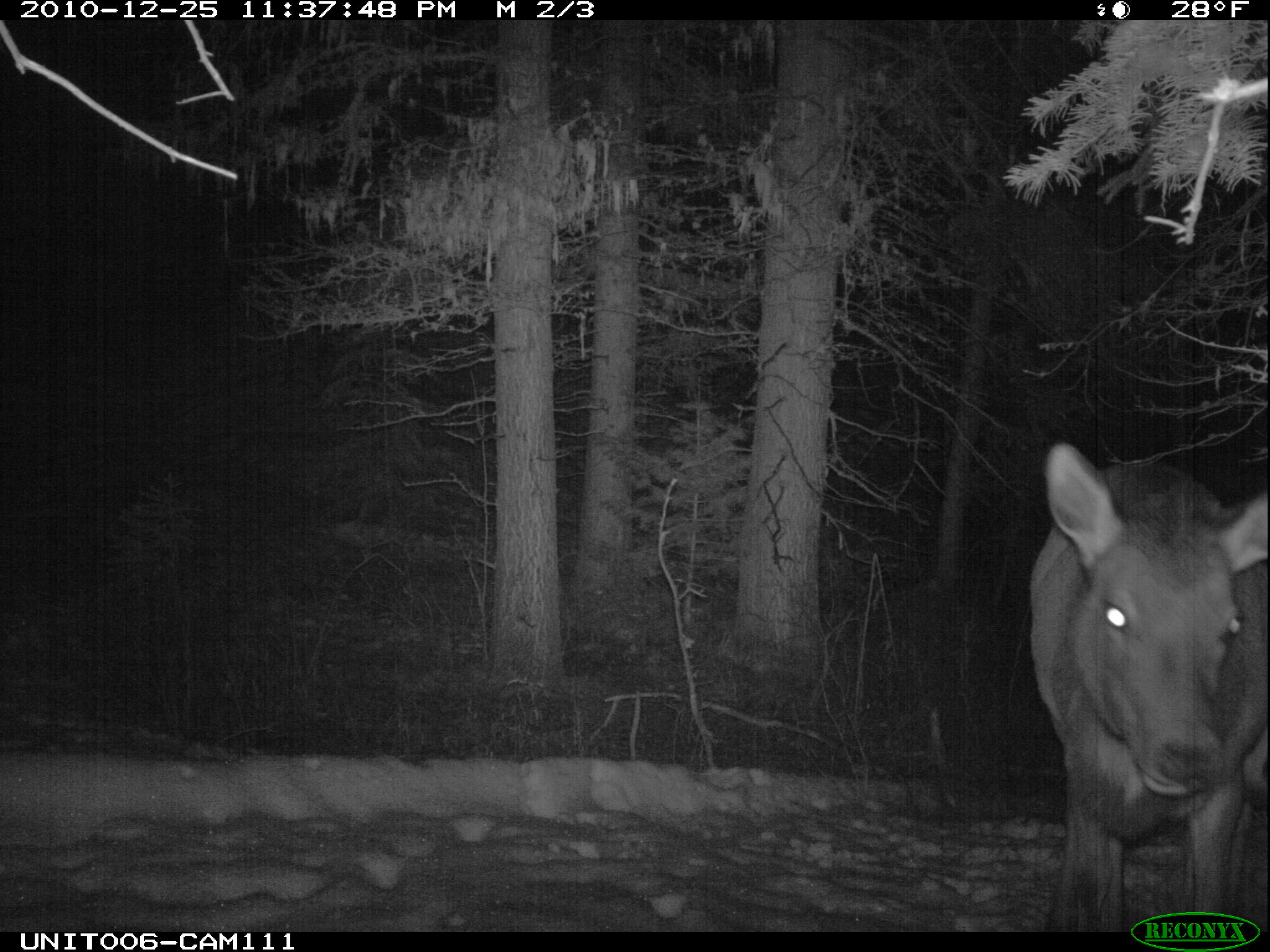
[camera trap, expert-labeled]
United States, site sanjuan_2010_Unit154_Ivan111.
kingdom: Animalia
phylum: Chordata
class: Mammalia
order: Artiodactyla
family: Cervidae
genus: Cervus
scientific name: Cervus elaphus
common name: red deer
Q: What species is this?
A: Cervus elaphus (red deer).